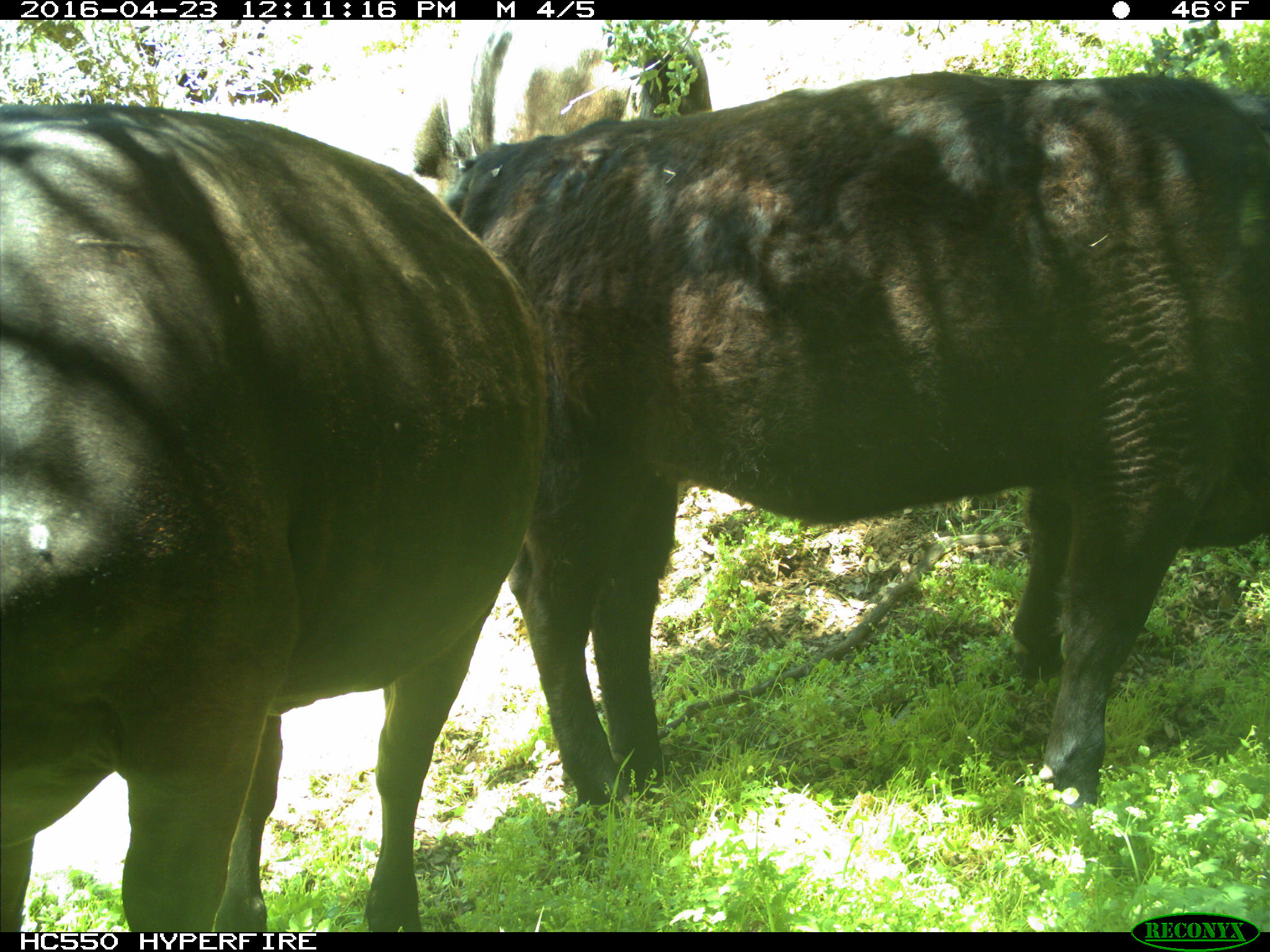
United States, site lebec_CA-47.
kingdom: Animalia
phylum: Chordata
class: Mammalia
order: Artiodactyla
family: Bovidae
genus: Bos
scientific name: Bos taurus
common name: domestic cow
Bos taurus (domestic cow).